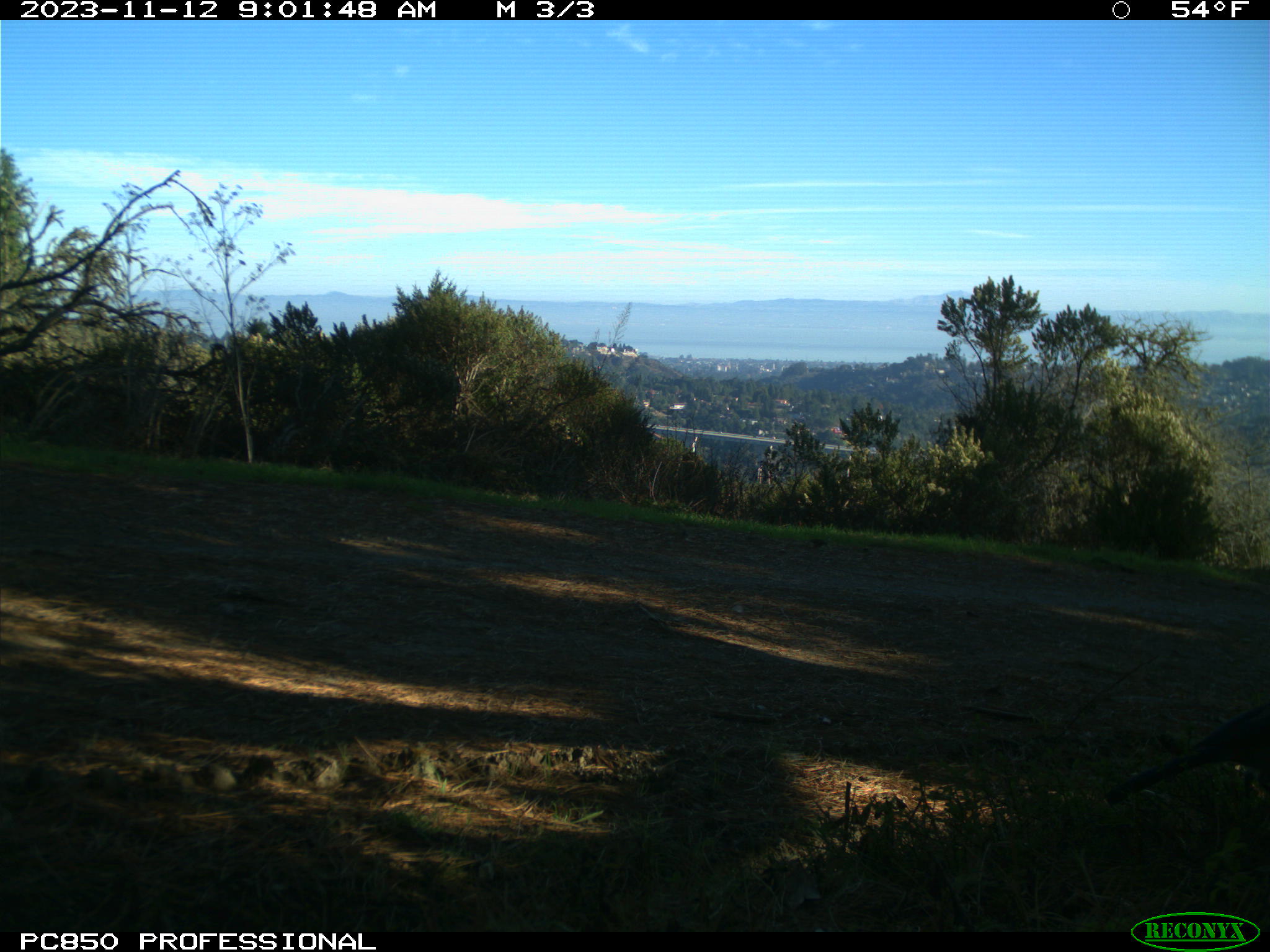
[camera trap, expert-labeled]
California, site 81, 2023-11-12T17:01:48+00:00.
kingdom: Animalia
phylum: Chordata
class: Aves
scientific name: Aves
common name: bird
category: unknown bird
Unknown bird (bird) (Aves).